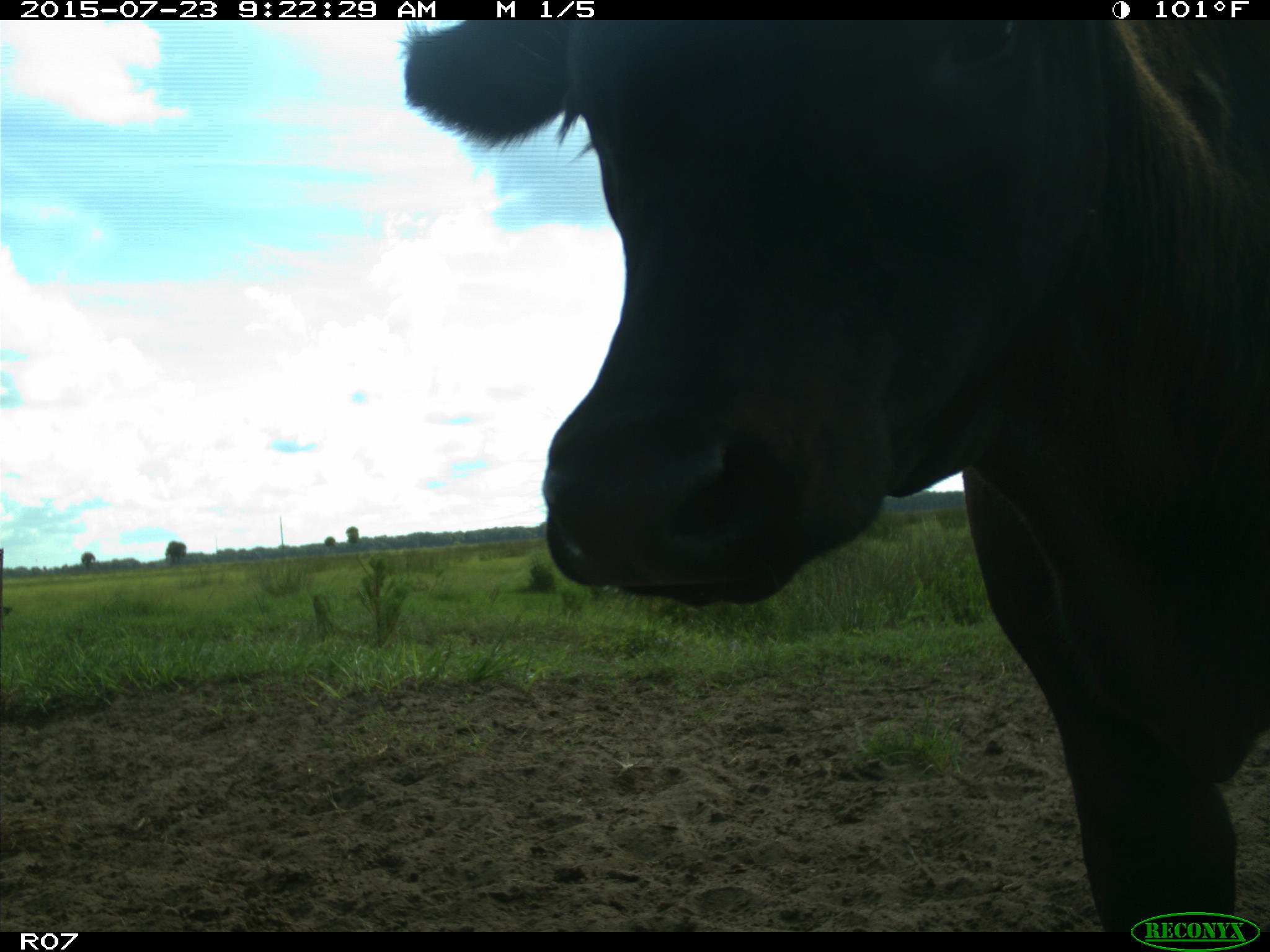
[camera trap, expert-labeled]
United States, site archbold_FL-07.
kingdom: Animalia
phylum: Chordata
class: Mammalia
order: Artiodactyla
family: Bovidae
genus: Bos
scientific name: Bos taurus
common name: domestic cow